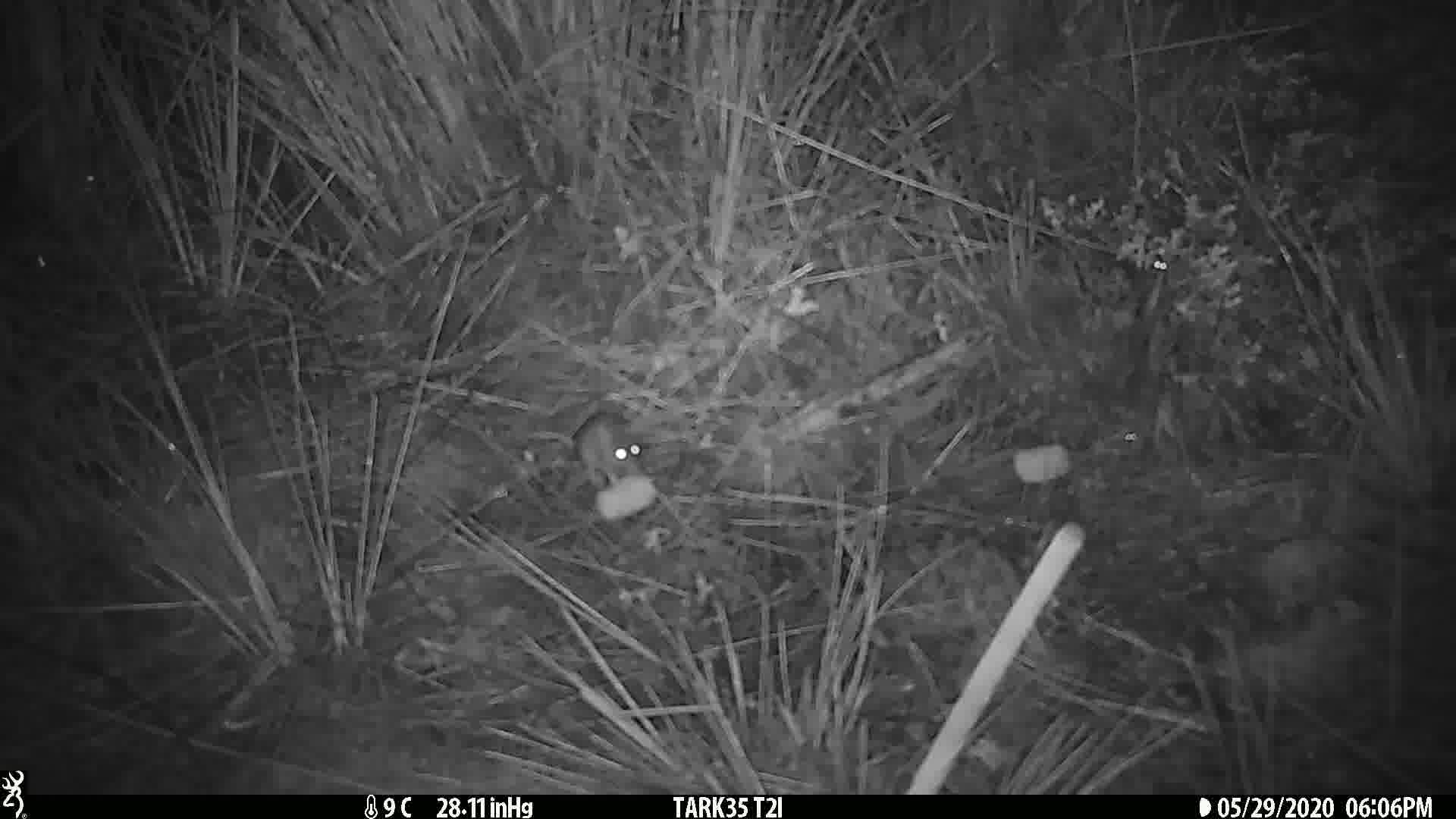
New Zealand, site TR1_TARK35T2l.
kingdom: Animalia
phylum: Chordata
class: Mammalia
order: Rodentia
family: Muridae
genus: Mus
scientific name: Mus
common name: mouse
Mouse (Mus).